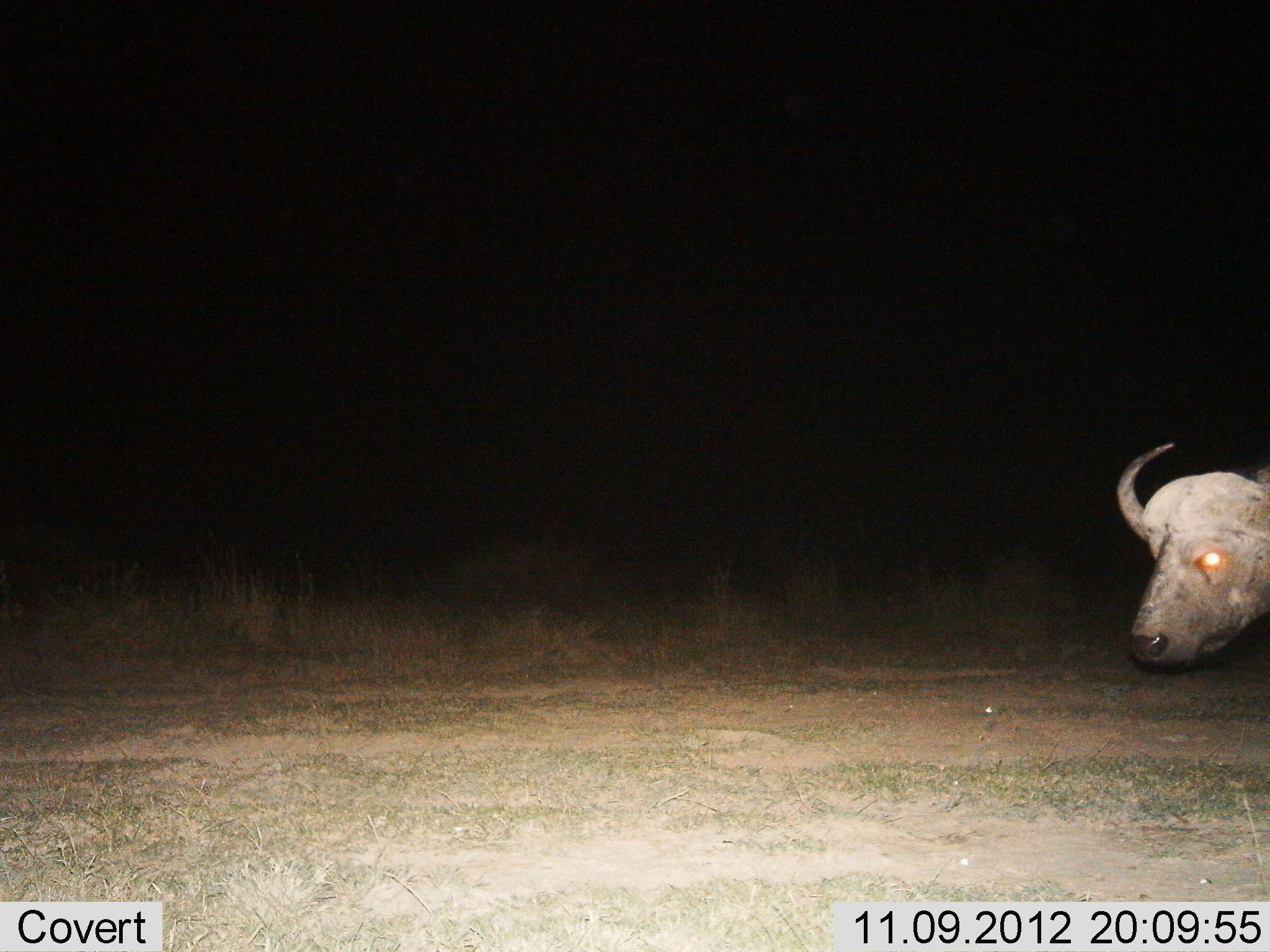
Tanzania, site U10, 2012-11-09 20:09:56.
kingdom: Animalia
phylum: Chordata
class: Mammalia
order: Artiodactyla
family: Bovidae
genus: Syncerus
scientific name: Syncerus caffer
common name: cape buffalo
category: buffalo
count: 1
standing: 50%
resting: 0%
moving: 50%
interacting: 0%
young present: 0%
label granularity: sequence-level